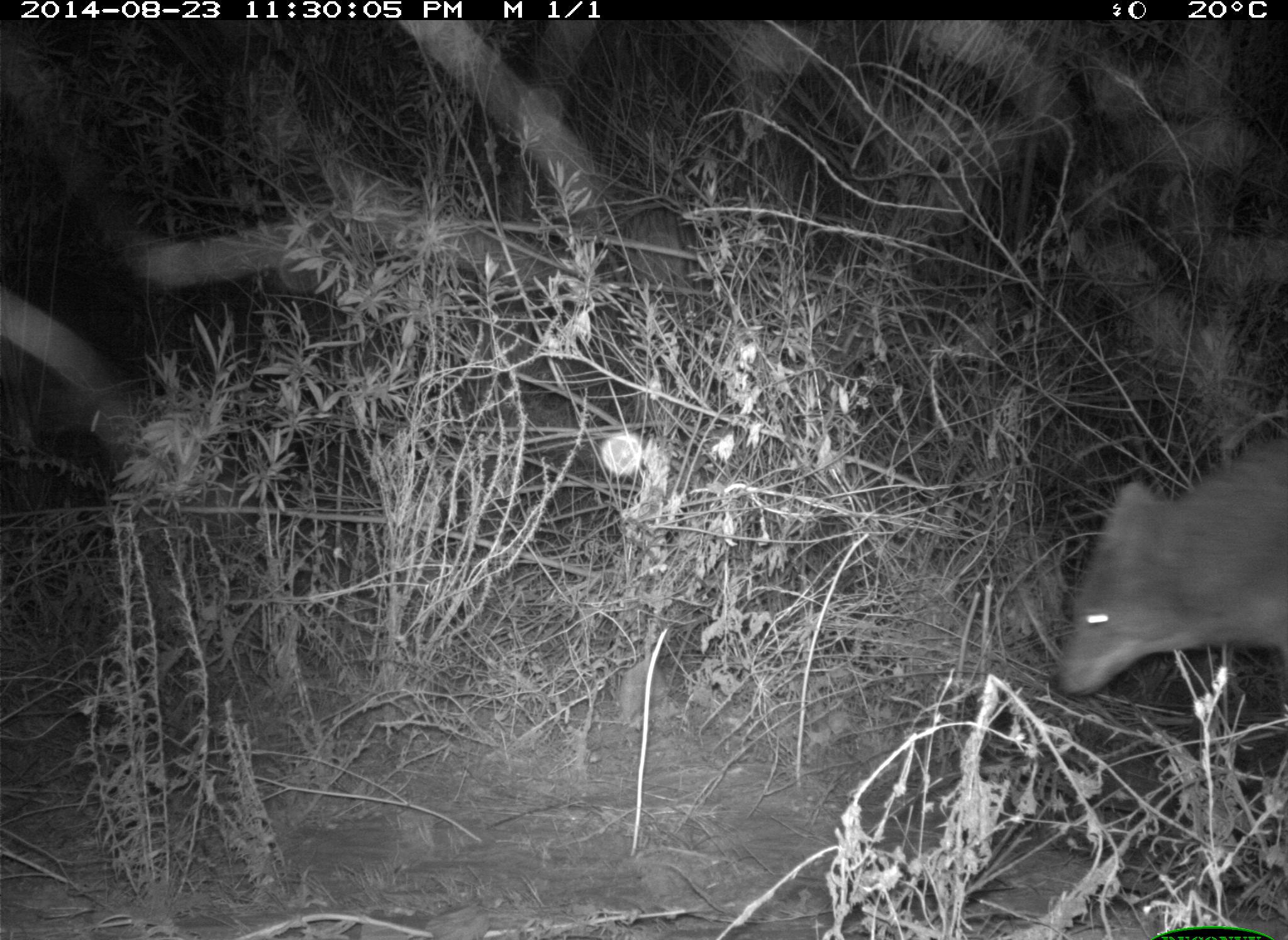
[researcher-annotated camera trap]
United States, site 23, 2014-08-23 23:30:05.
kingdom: Animalia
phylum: Chordata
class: Mammalia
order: Carnivora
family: Canidae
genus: Canis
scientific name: Canis latrans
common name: coyote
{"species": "coyote (Canis latrans)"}